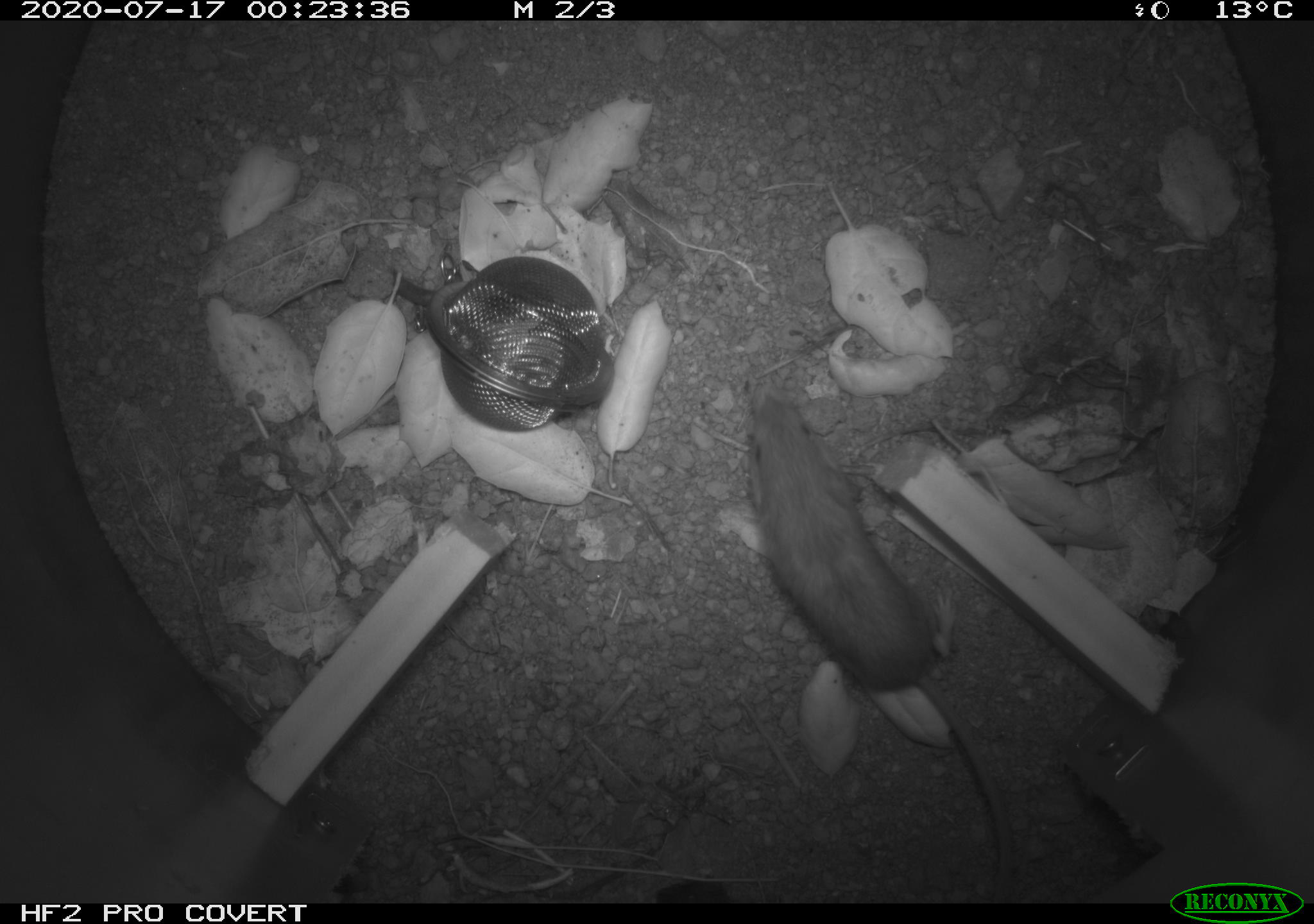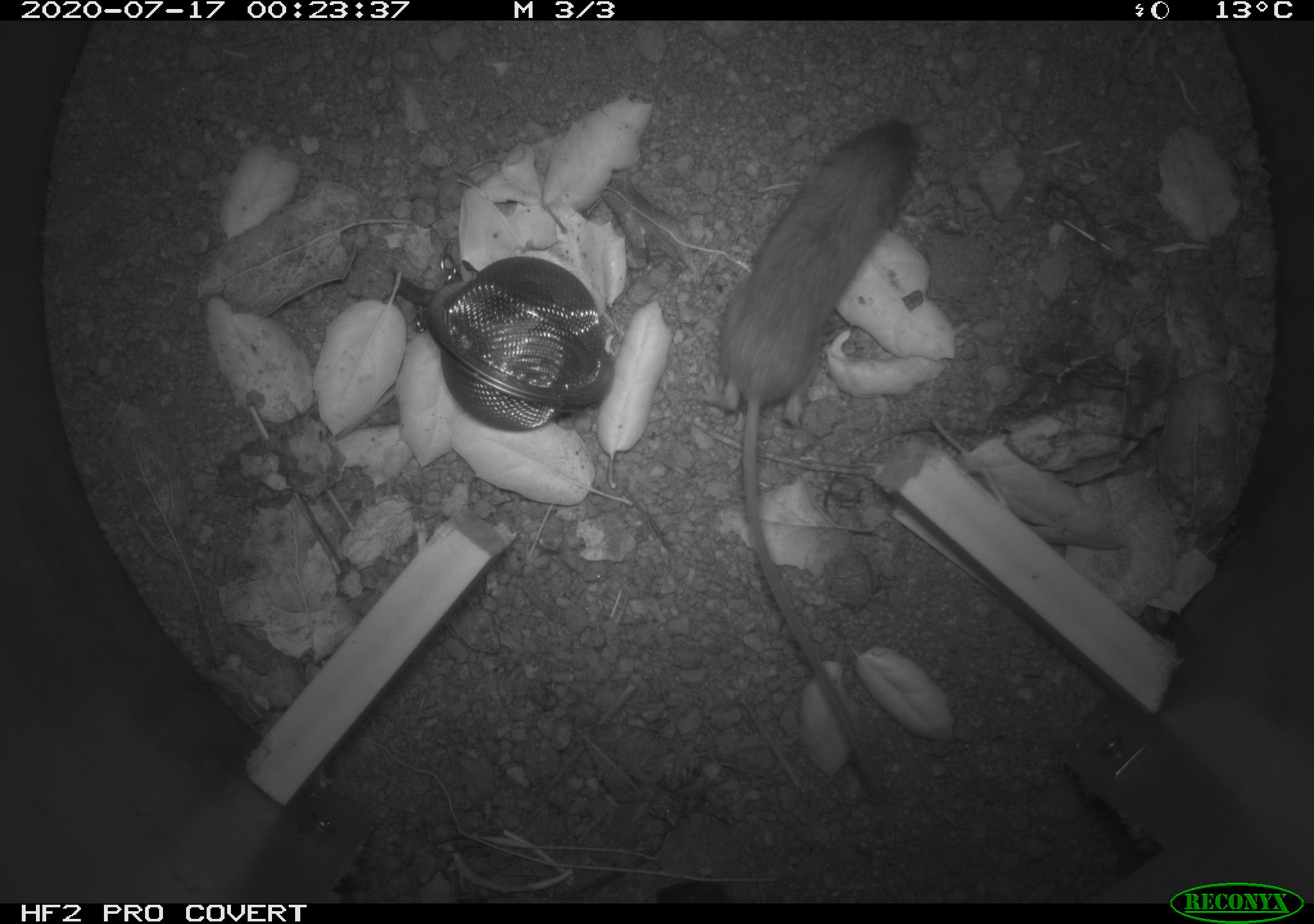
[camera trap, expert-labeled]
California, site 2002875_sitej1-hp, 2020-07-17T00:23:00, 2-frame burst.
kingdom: Animalia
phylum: Chordata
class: Mammalia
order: Rodentia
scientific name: Rodentia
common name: rodent